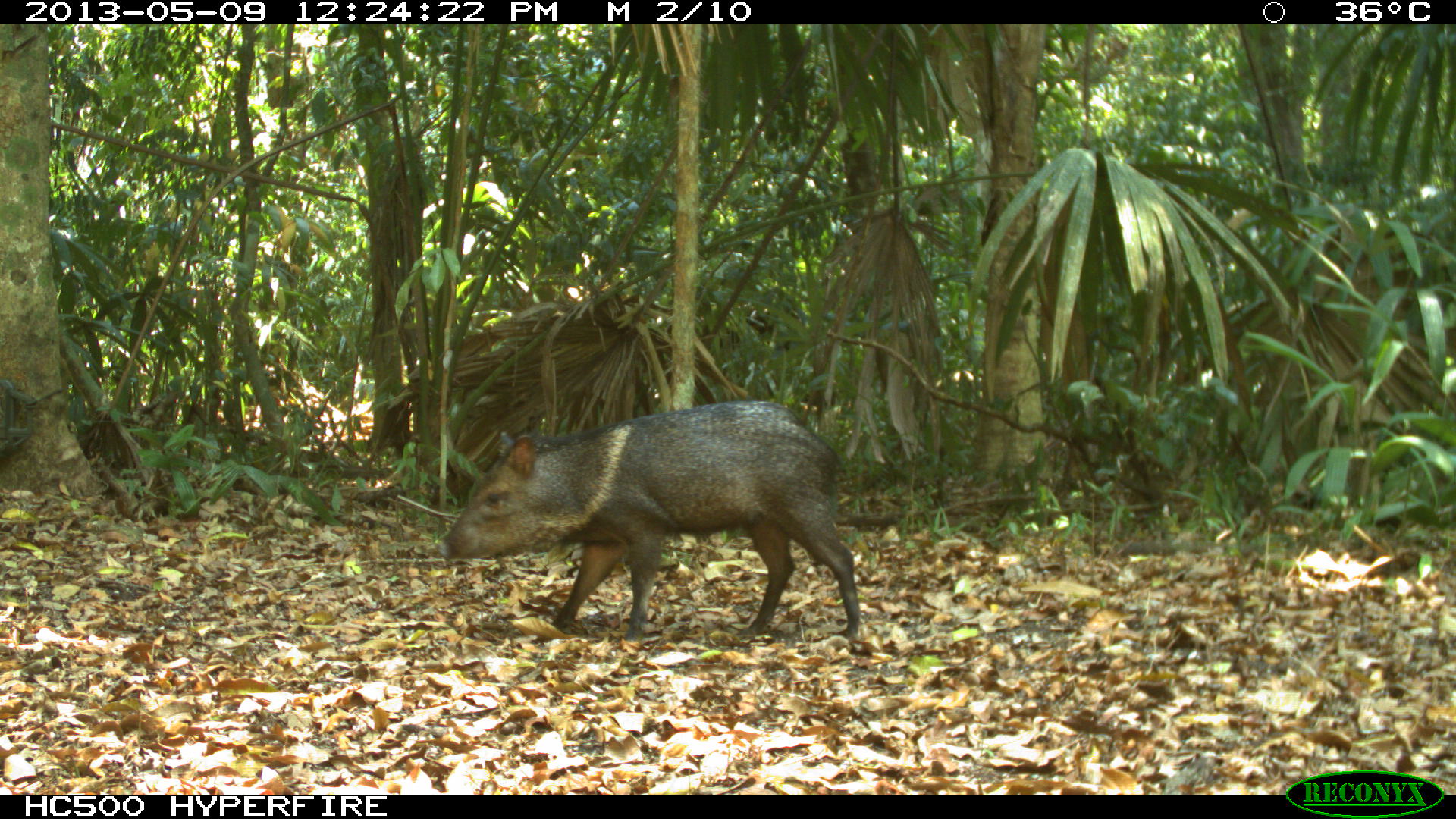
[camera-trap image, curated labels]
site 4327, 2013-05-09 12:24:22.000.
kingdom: Animalia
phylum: Chordata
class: Mammalia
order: Artiodactyla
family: Tayassuidae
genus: Pecari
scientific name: Pecari tajacu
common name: collared peccary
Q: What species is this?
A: Pecari tajacu (collared peccary).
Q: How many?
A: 1.